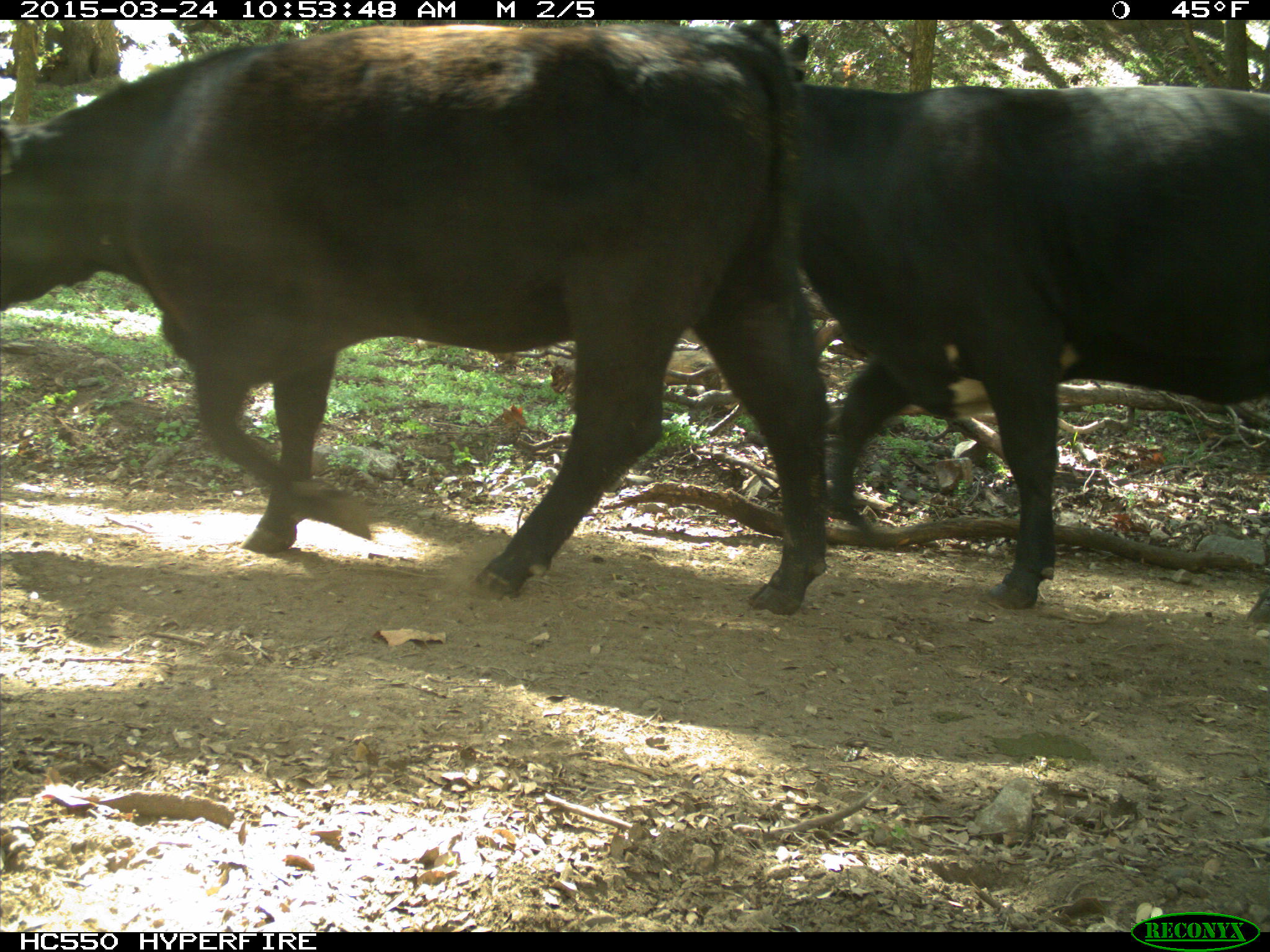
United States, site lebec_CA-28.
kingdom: Animalia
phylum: Chordata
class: Mammalia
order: Artiodactyla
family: Bovidae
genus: Bos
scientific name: Bos taurus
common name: domestic cow